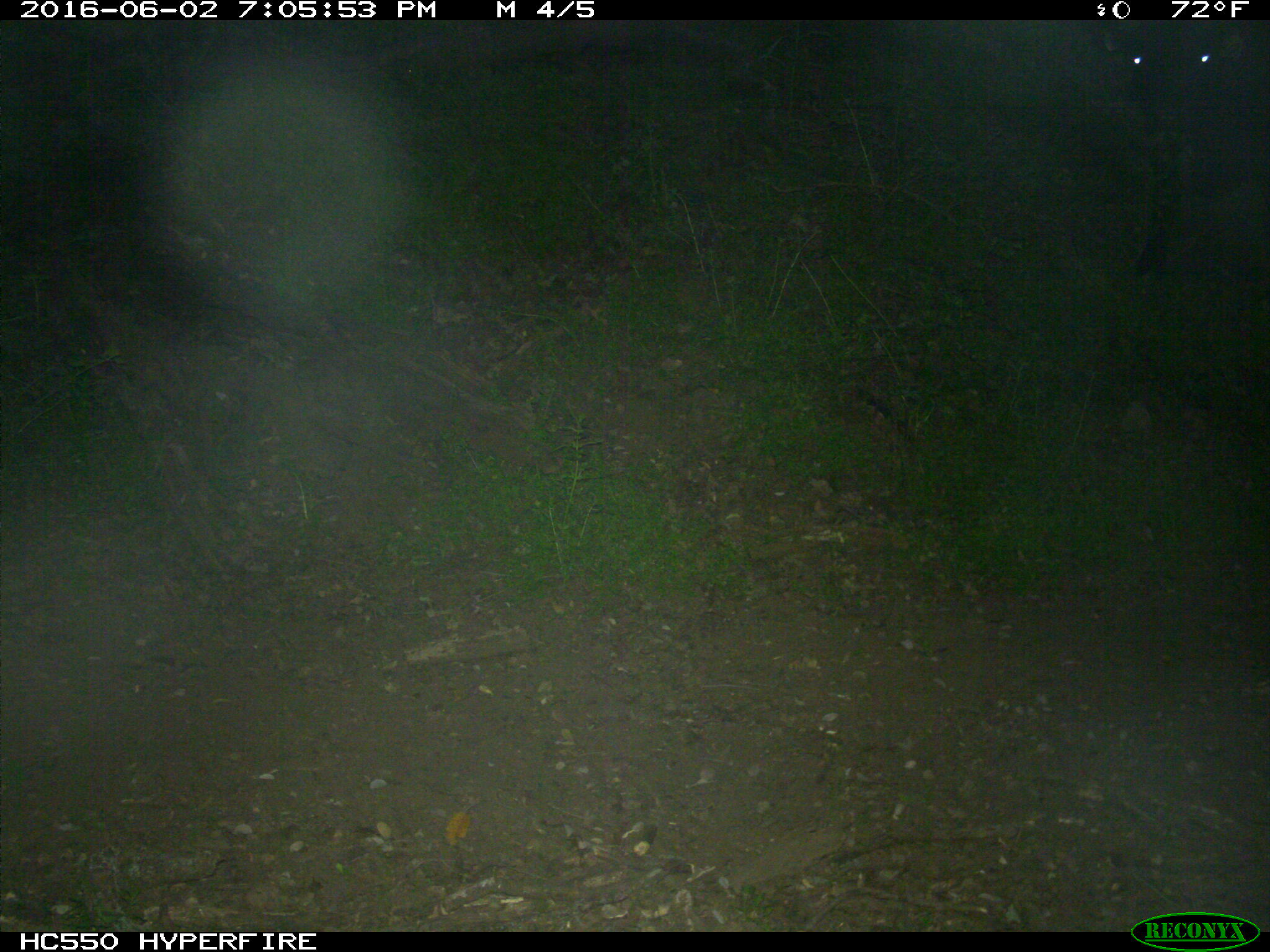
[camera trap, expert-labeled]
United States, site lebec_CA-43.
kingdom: Animalia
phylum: Chordata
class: Mammalia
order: Artiodactyla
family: Bovidae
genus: Bos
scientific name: Bos taurus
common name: domestic cow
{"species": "Bos taurus (domestic cow)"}